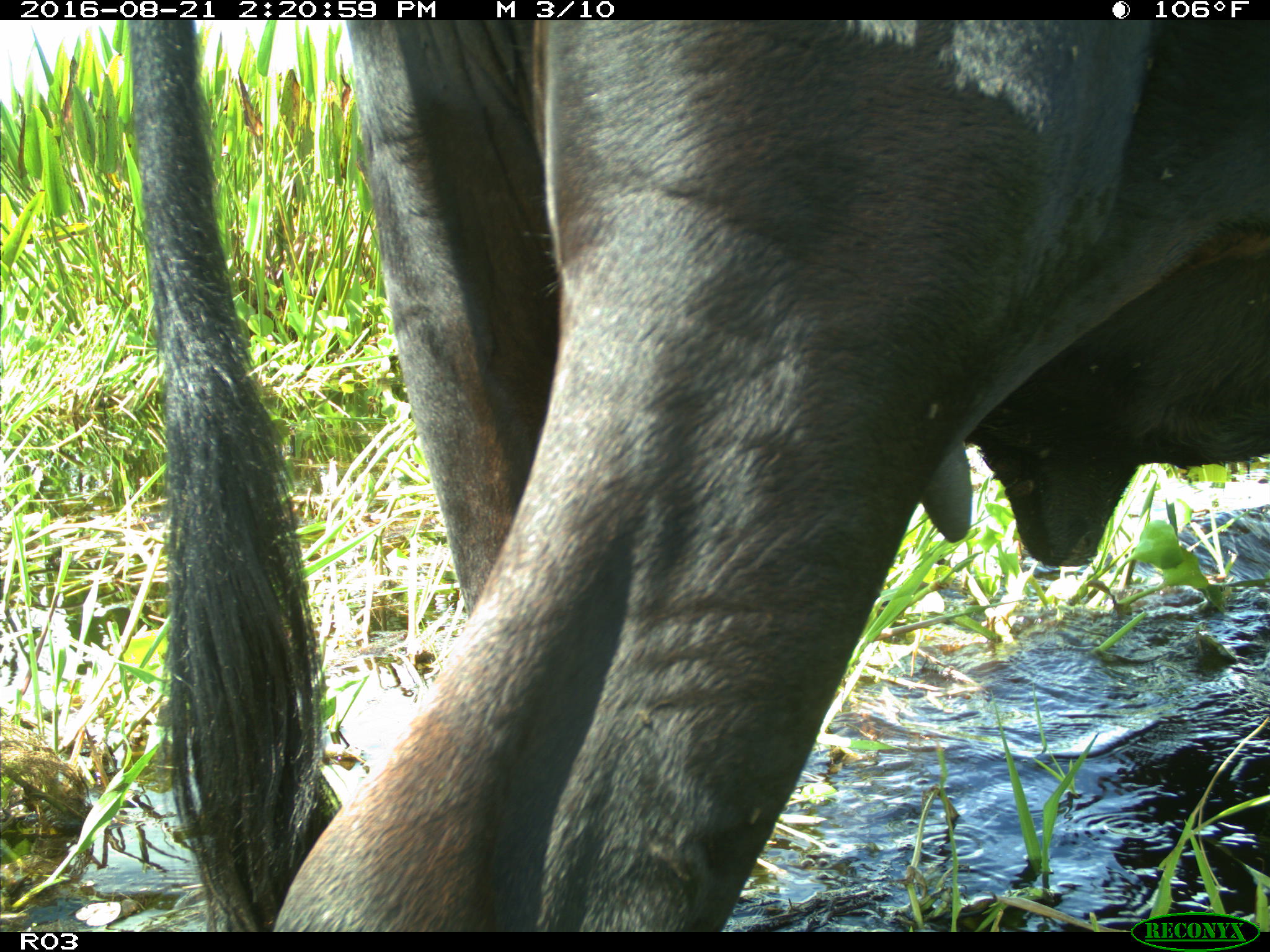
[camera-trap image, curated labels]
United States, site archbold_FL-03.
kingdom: Animalia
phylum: Chordata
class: Mammalia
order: Artiodactyla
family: Bovidae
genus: Bos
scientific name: Bos taurus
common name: domestic cow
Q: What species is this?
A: Bos taurus (domestic cow).